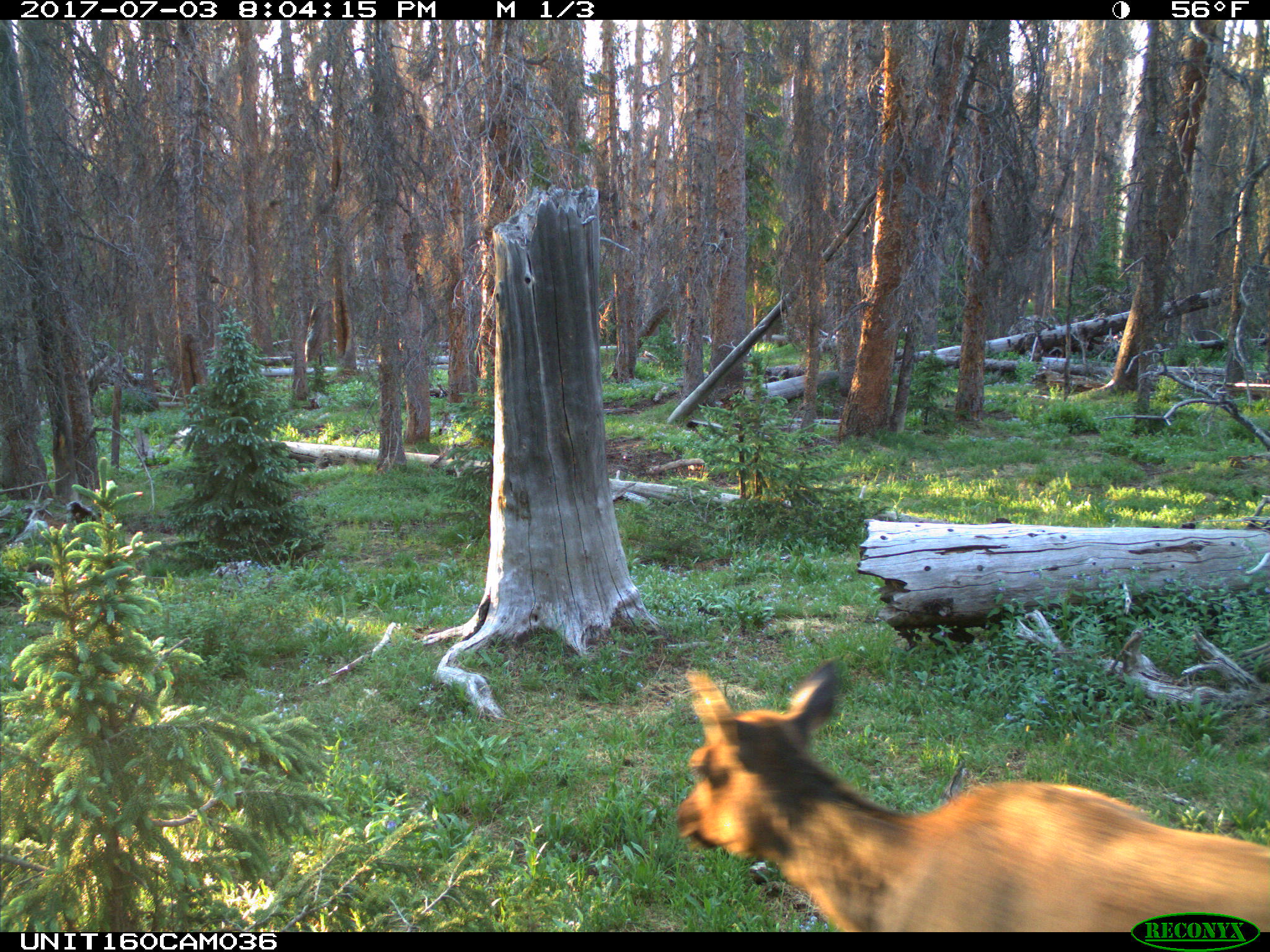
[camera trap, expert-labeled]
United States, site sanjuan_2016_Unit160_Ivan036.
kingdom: Animalia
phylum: Chordata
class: Mammalia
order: Artiodactyla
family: Cervidae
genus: Cervus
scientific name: Cervus elaphus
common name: red deer